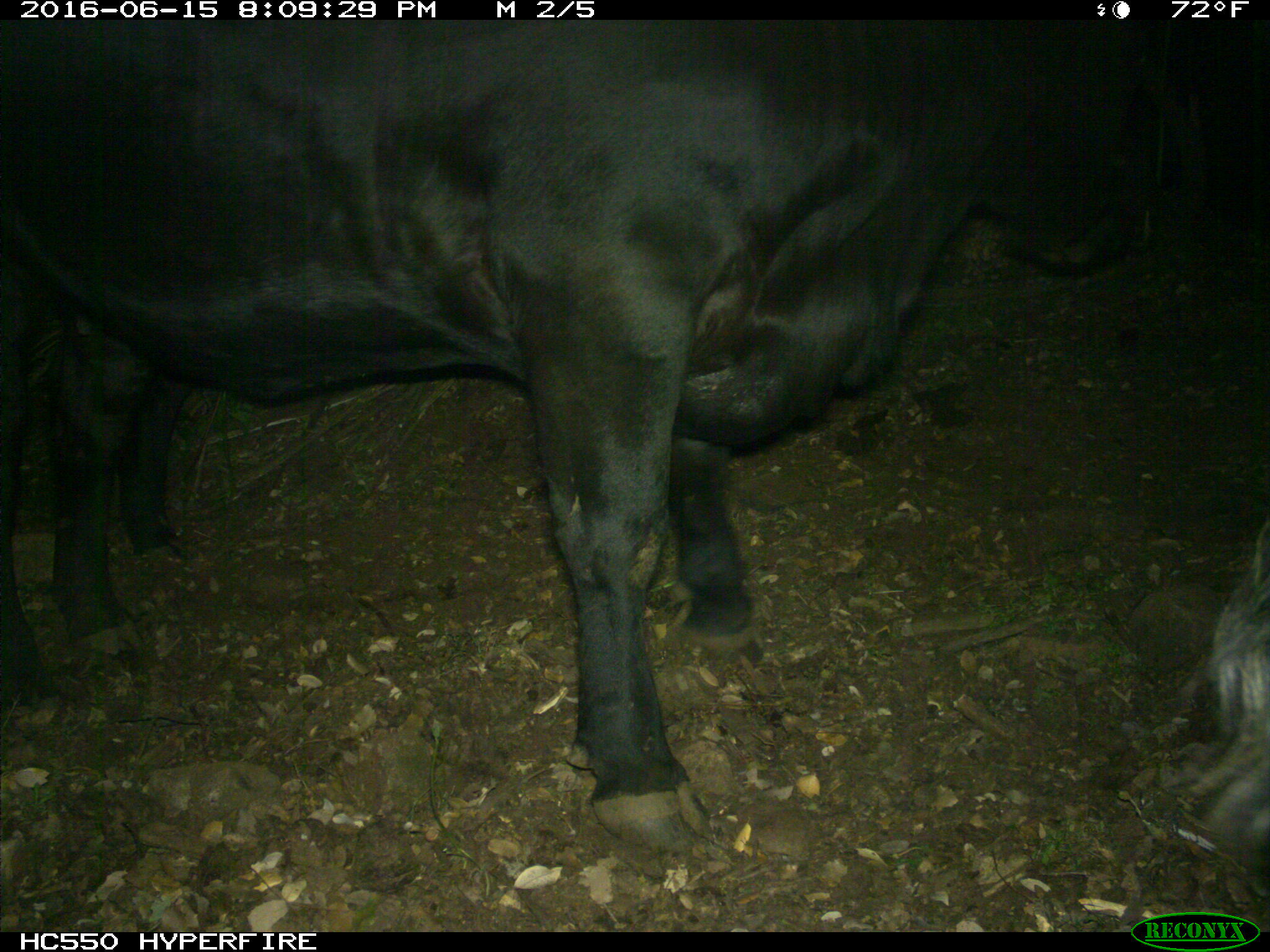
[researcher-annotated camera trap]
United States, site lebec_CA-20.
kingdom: Animalia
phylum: Chordata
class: Mammalia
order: Artiodactyla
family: Bovidae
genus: Bos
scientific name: Bos taurus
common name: domestic cow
Bos taurus (domestic cow).